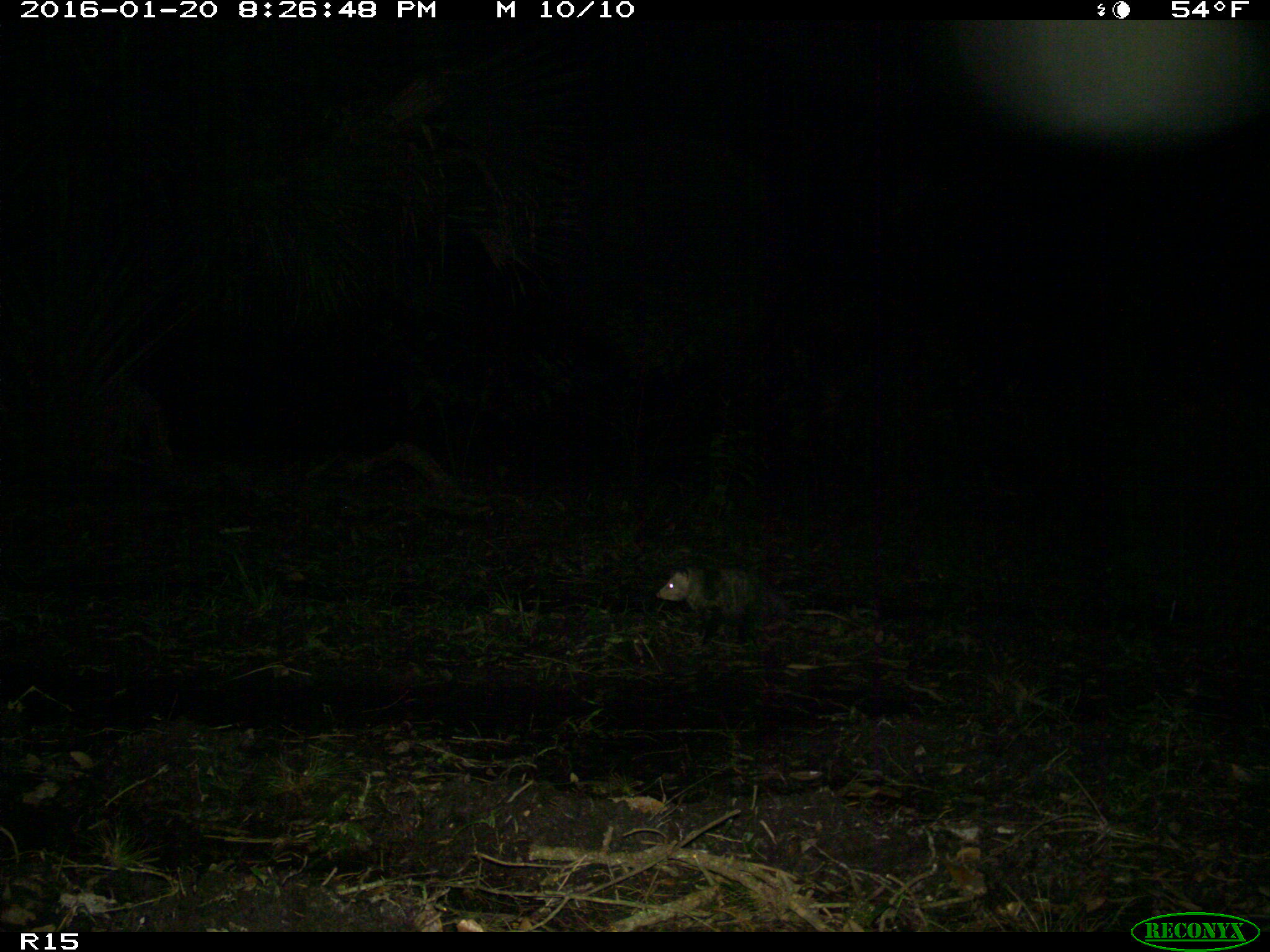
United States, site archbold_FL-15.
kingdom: Animalia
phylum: Chordata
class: Mammalia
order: Didelphimorphia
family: Didelphidae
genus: Didelphis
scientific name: Didelphis virginiana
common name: virginia opossum